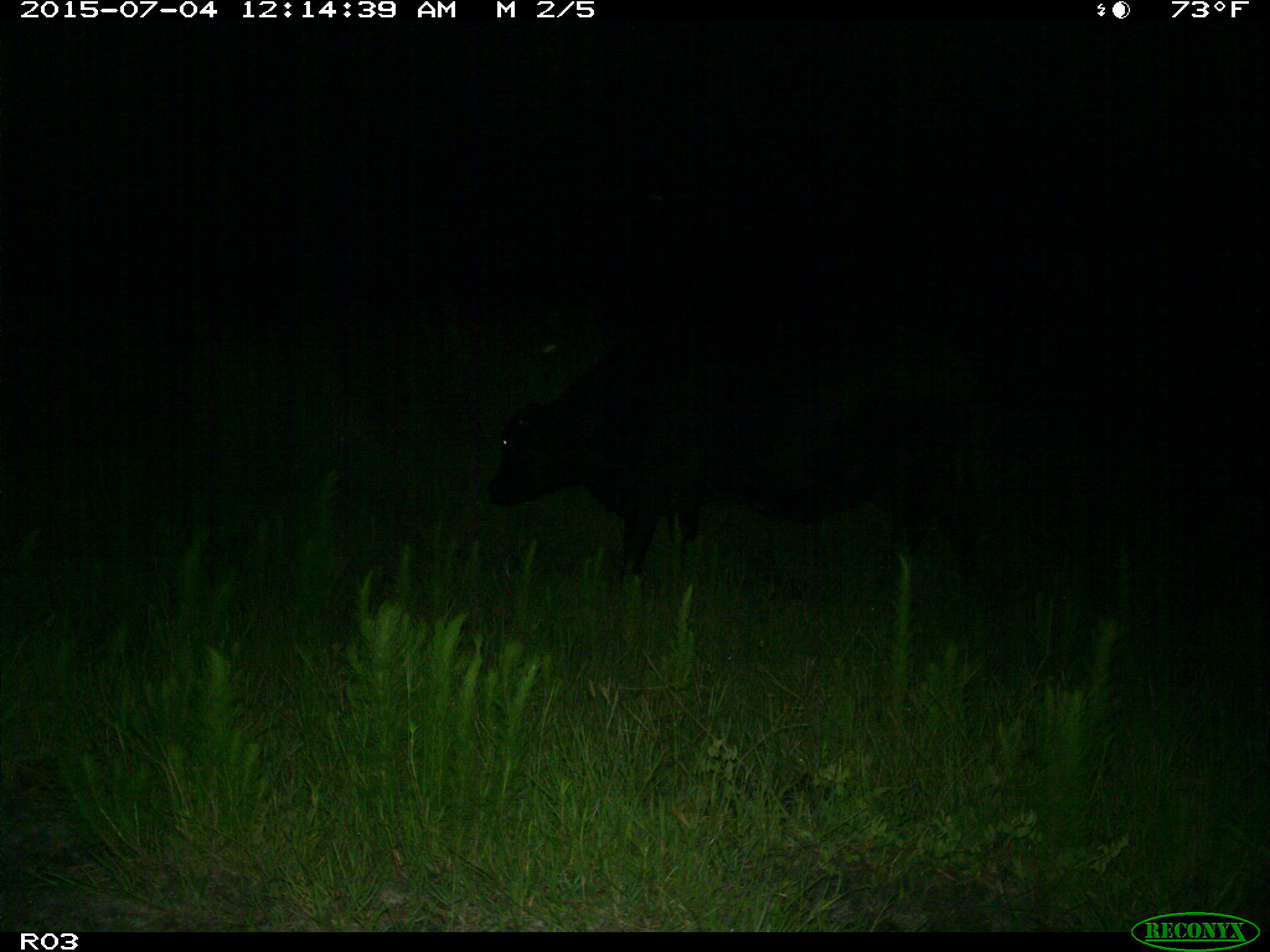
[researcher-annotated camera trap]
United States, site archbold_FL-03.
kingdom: Animalia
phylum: Chordata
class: Mammalia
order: Artiodactyla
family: Bovidae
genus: Bos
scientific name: Bos taurus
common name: domestic cow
Bos taurus (domestic cow).